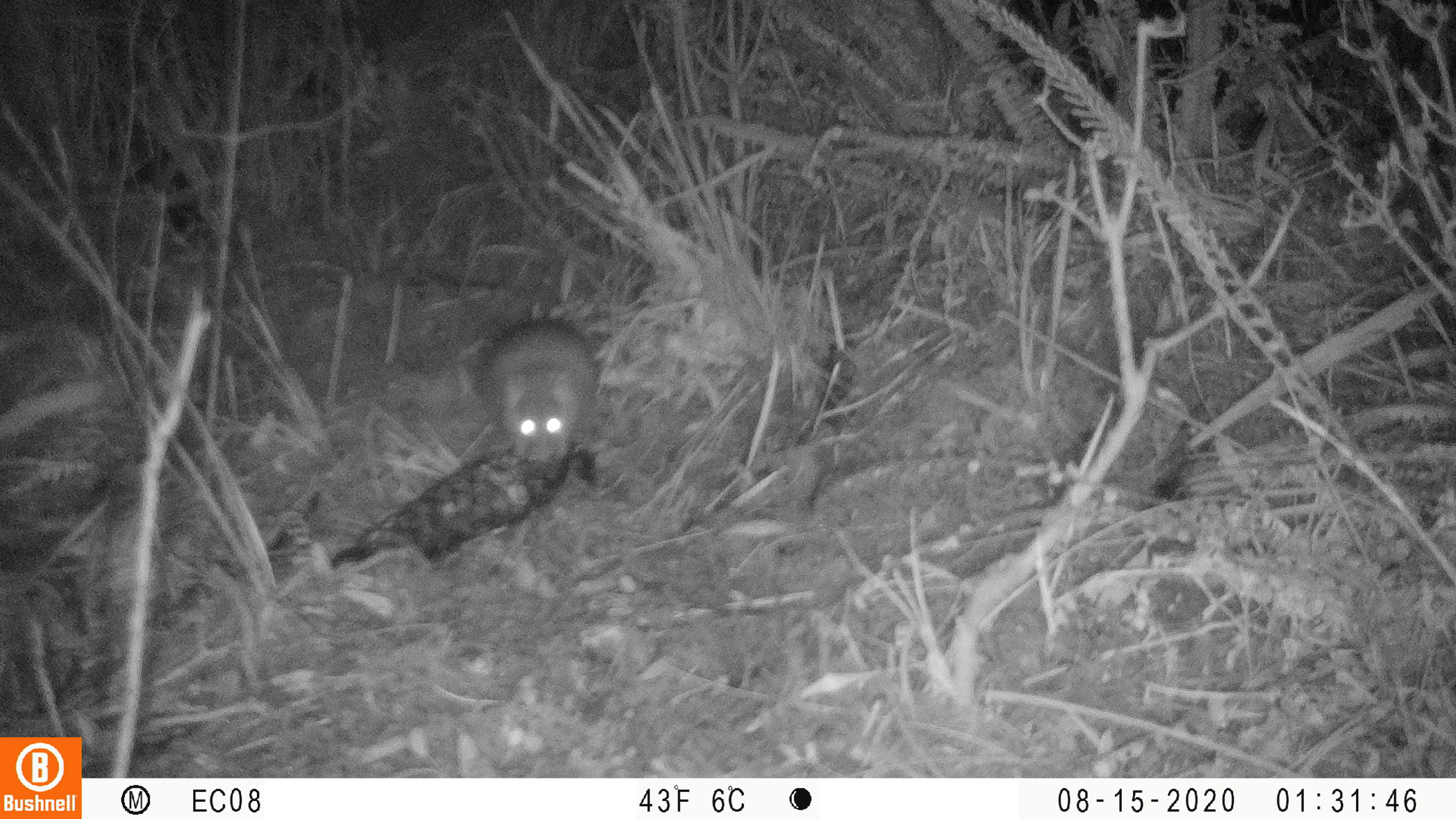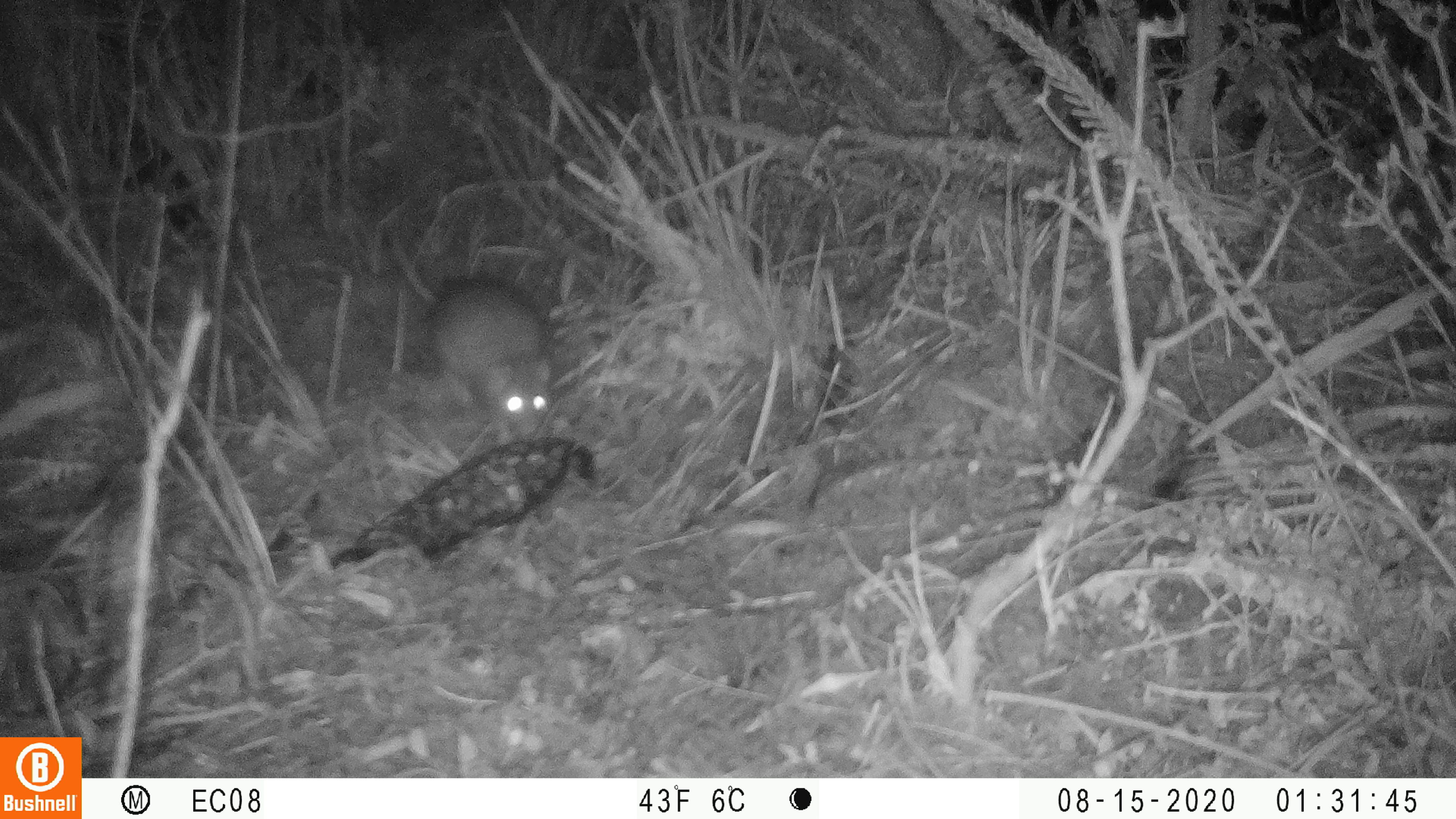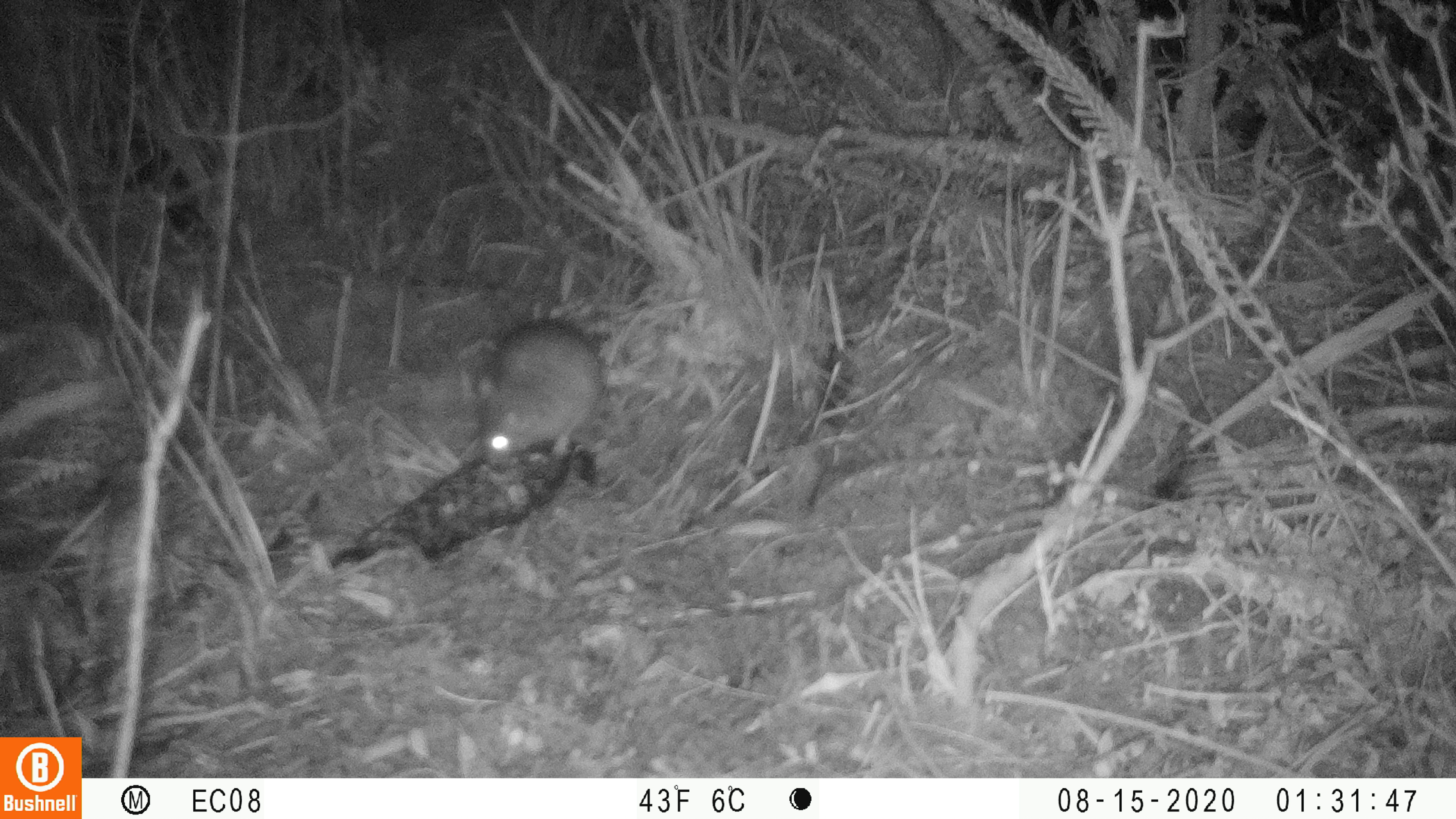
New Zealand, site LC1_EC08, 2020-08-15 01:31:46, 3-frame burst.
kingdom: Animalia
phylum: Chordata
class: Mammalia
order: Rodentia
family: Muridae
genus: Rattus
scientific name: Rattus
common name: rat